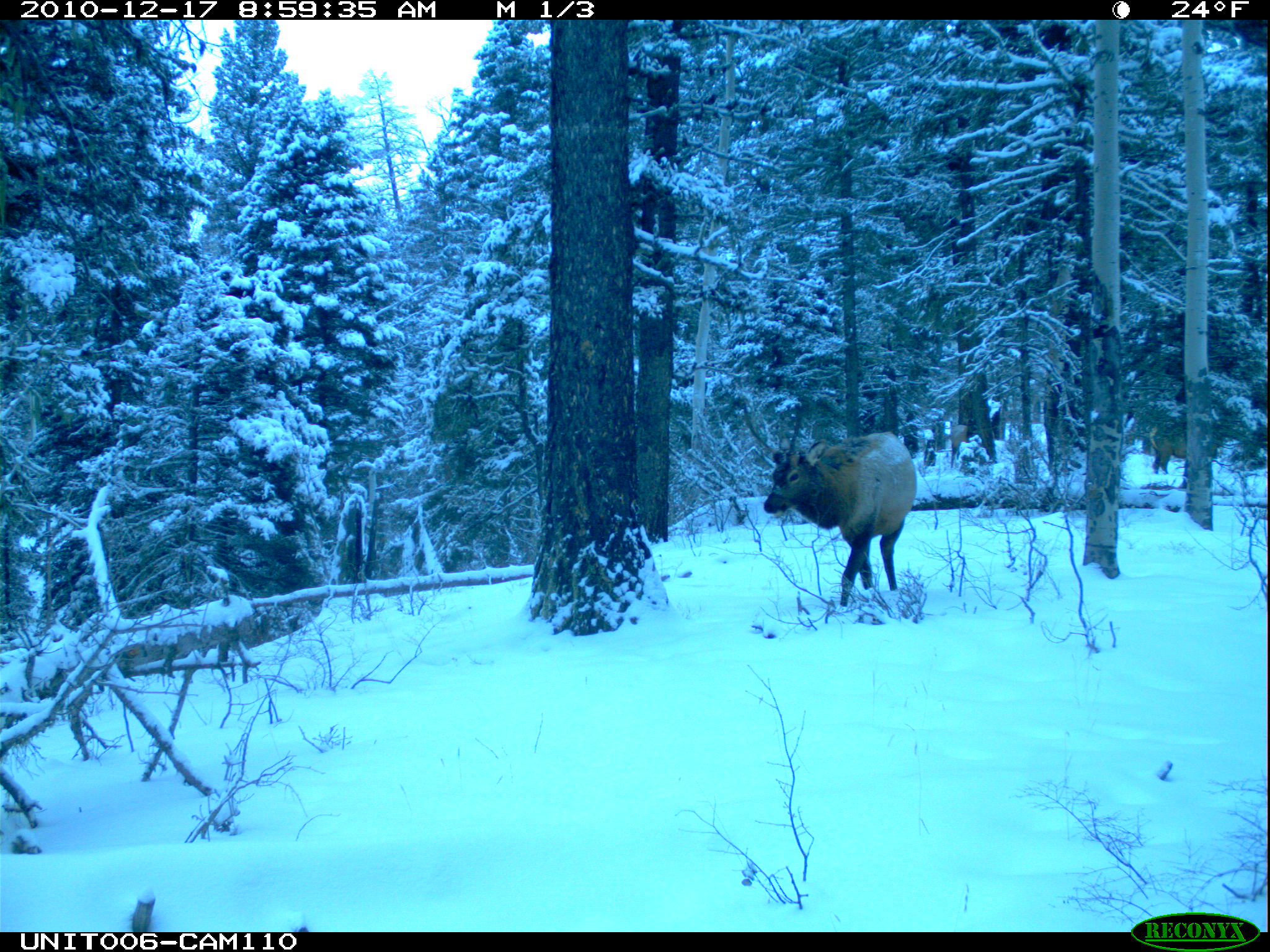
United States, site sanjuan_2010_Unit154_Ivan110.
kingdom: Animalia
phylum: Chordata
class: Mammalia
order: Artiodactyla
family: Cervidae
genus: Cervus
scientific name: Cervus elaphus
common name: red deer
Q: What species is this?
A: Cervus elaphus (red deer).